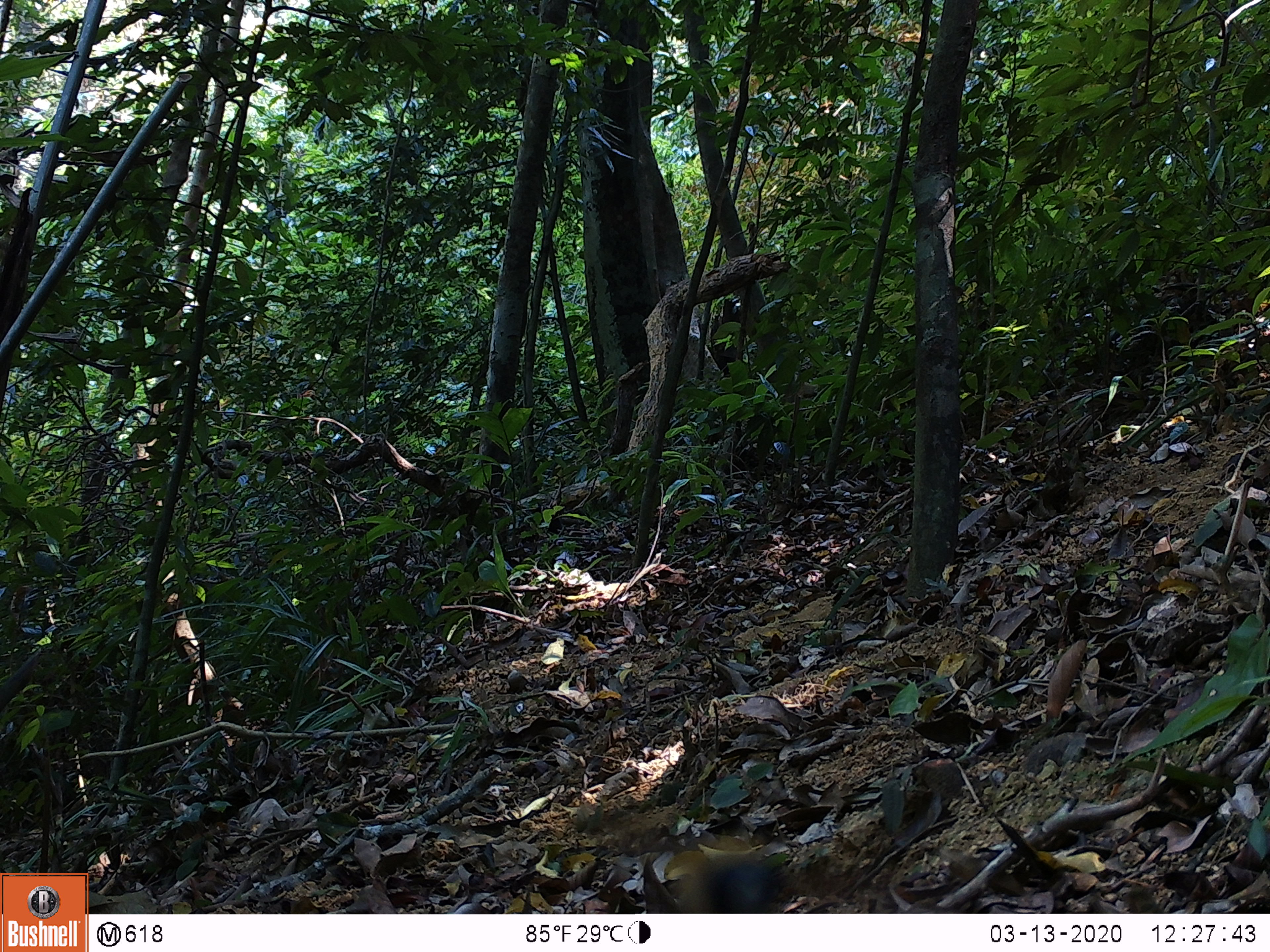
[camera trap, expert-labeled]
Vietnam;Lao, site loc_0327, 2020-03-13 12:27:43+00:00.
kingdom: Animalia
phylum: Chordata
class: Aves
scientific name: Aves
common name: bird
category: unidentified bird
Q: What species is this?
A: Unidentified bird (bird) (Aves).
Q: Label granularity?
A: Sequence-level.